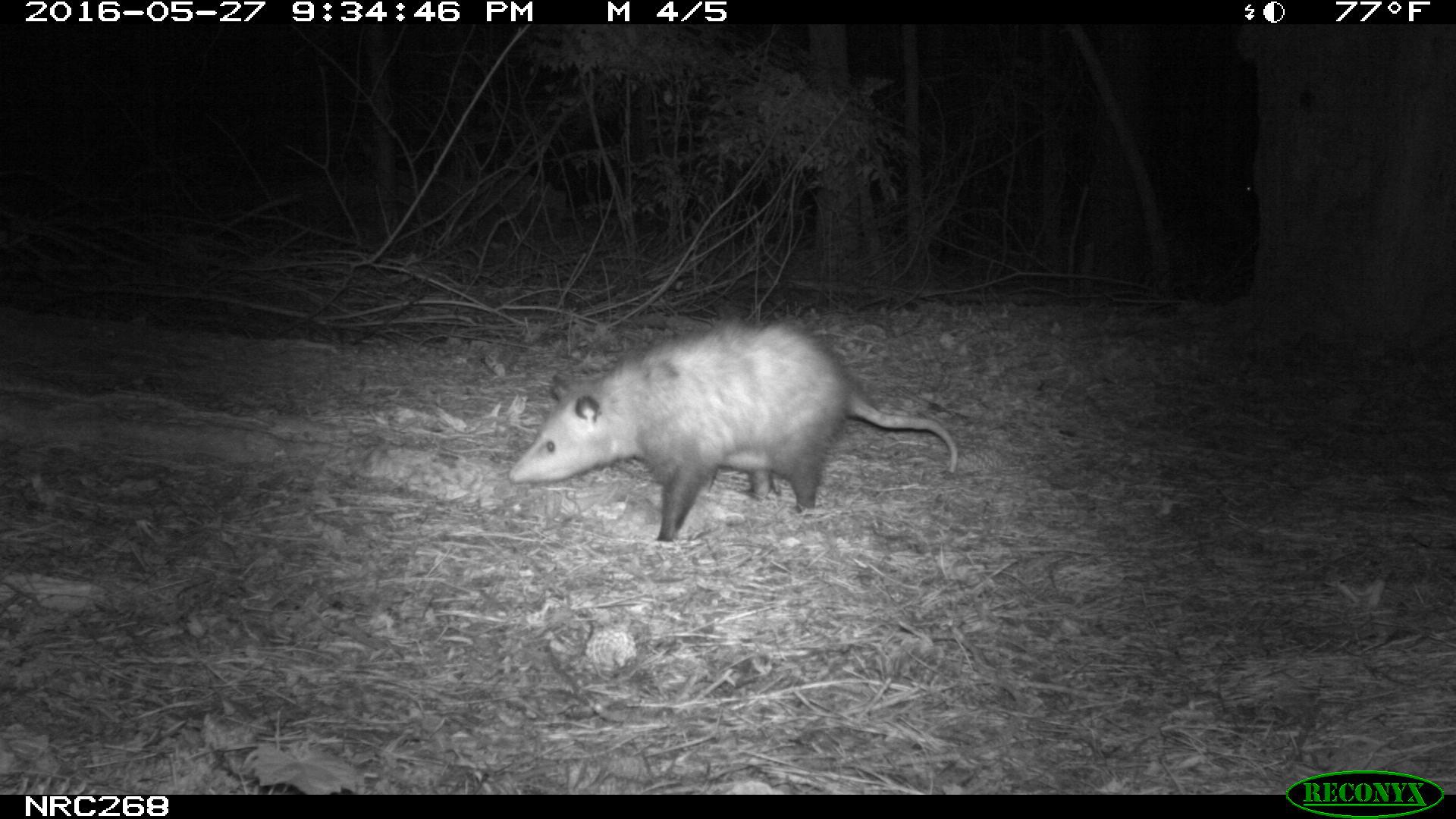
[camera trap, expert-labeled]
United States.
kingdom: Animalia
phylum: Chordata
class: Mammalia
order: Didelphimorphia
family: Didelphidae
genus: Didelphis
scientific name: Didelphis virginiana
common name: virginia opossum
Virginia Opossum (Didelphis virginiana).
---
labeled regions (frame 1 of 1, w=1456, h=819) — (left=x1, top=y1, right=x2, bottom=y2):
Virginia Opossum: (left=507, top=312, right=974, bottom=539)